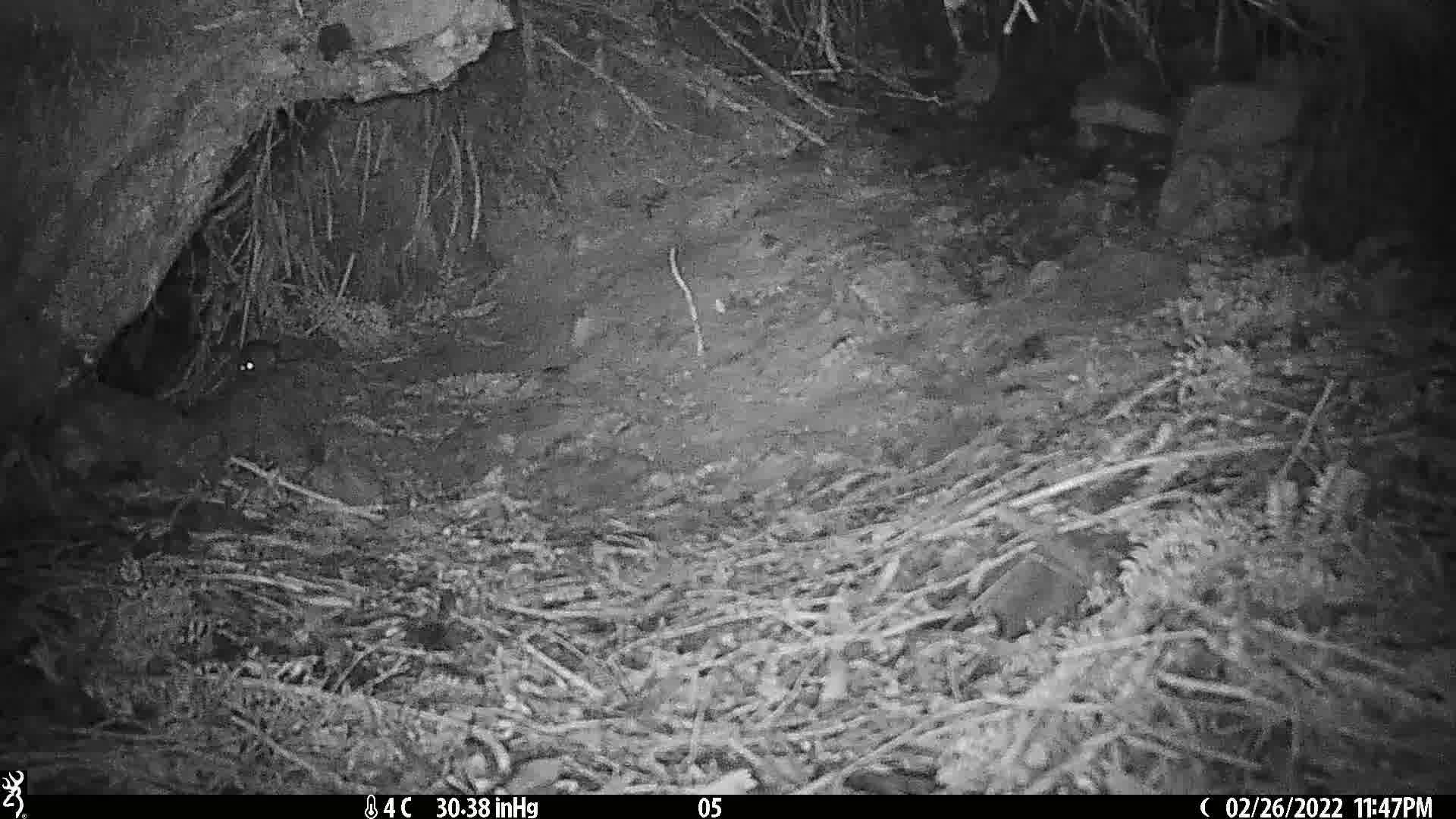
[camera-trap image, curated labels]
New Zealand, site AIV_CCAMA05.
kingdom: Animalia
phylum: Chordata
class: Mammalia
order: Rodentia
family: Muridae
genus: Mus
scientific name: Mus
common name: mouse